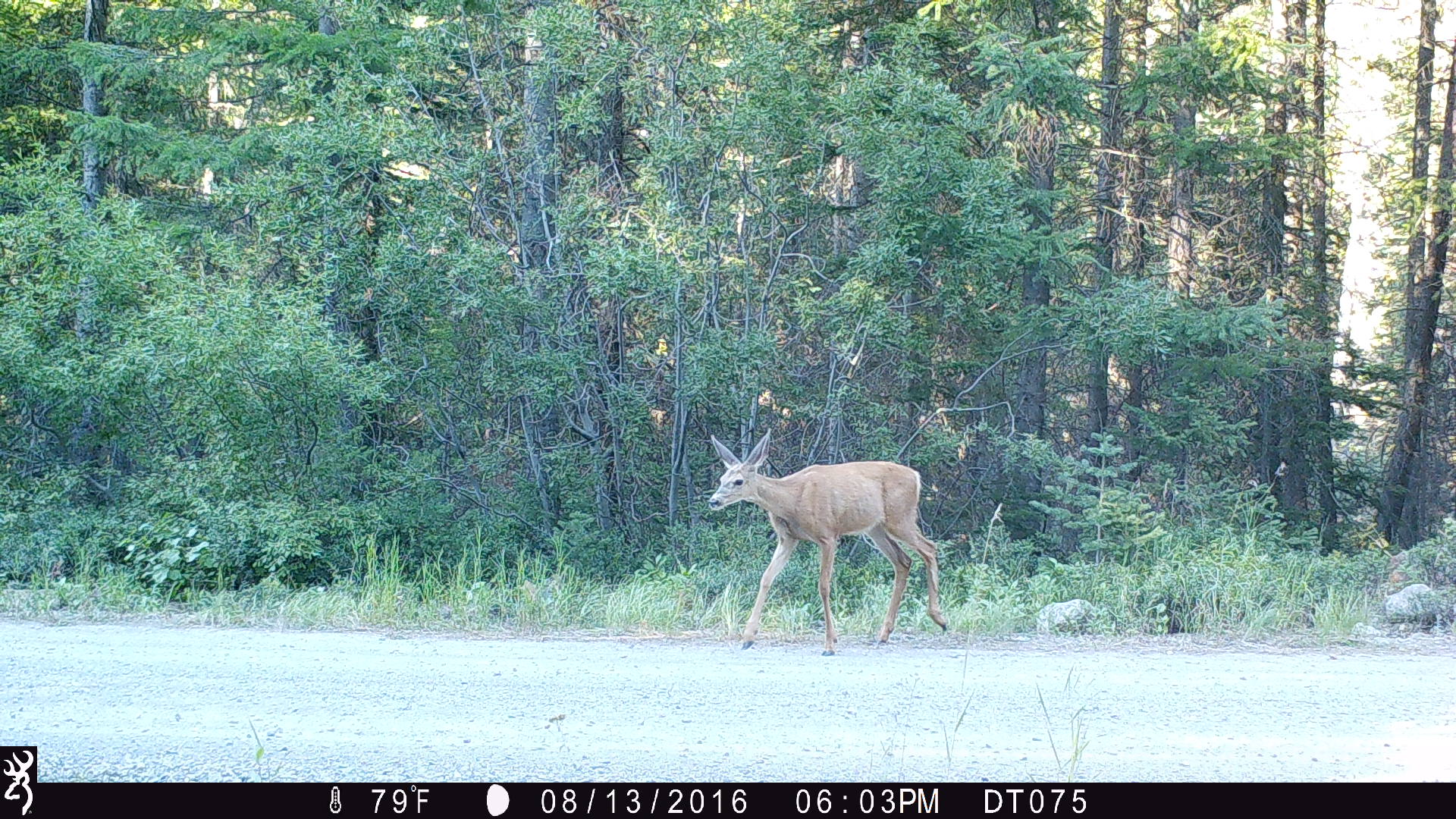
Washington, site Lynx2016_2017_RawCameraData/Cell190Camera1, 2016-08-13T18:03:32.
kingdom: Animalia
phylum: Chordata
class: Mammalia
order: Artiodactyla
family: Cervidae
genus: Odocoileus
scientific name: Odocoileus hemionus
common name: mule deer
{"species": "Odocoileus hemionus (mule deer)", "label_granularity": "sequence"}